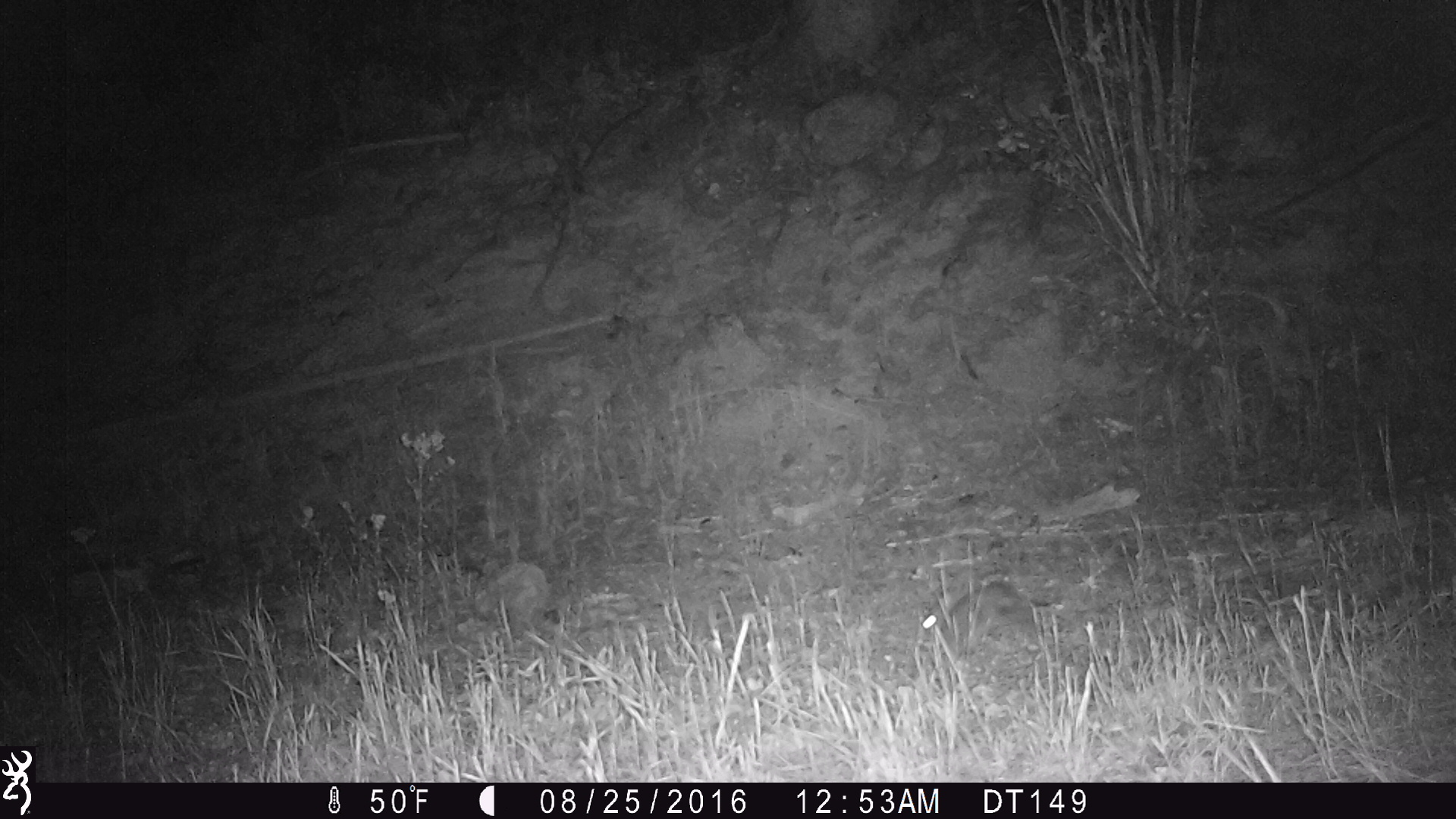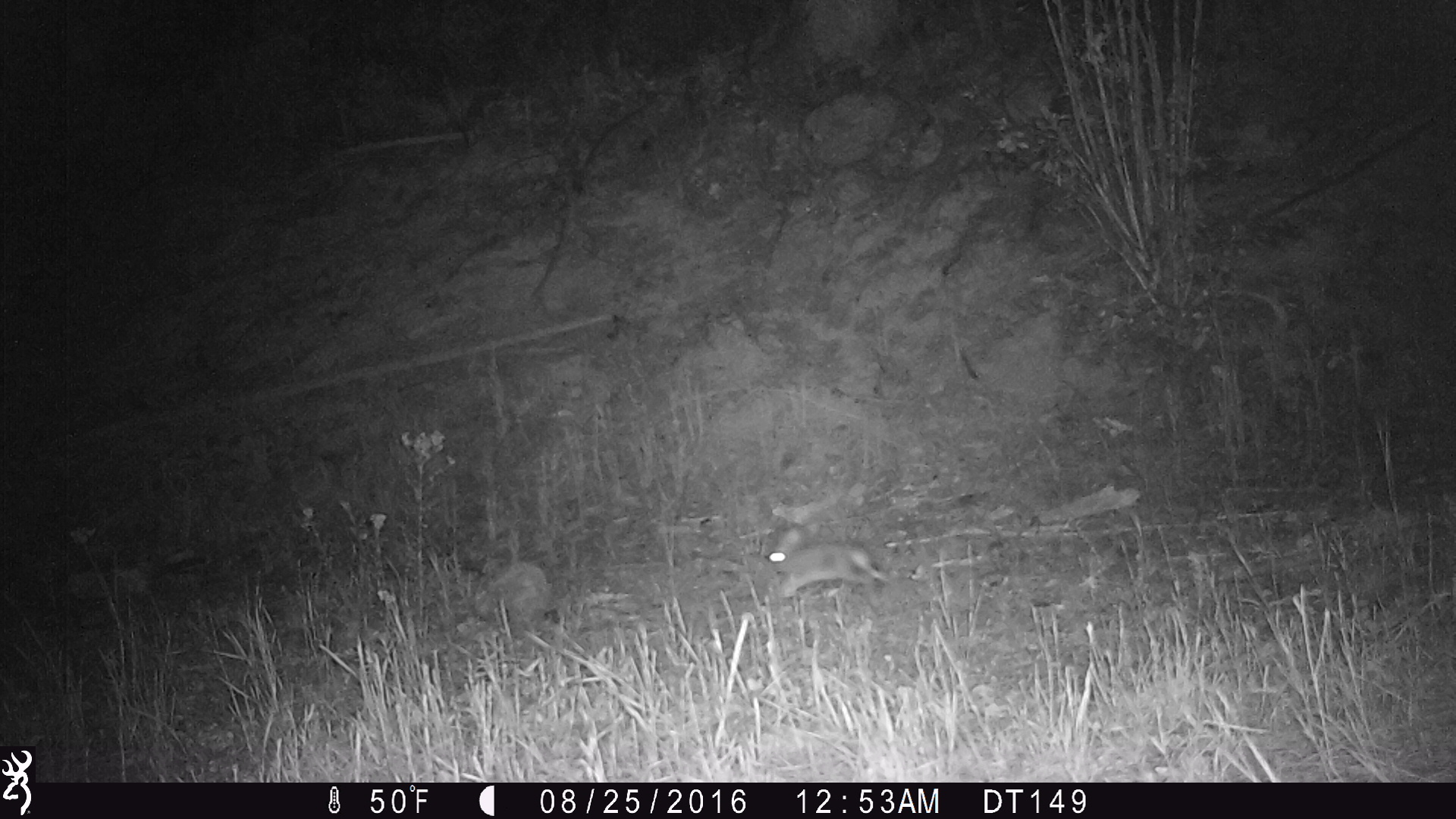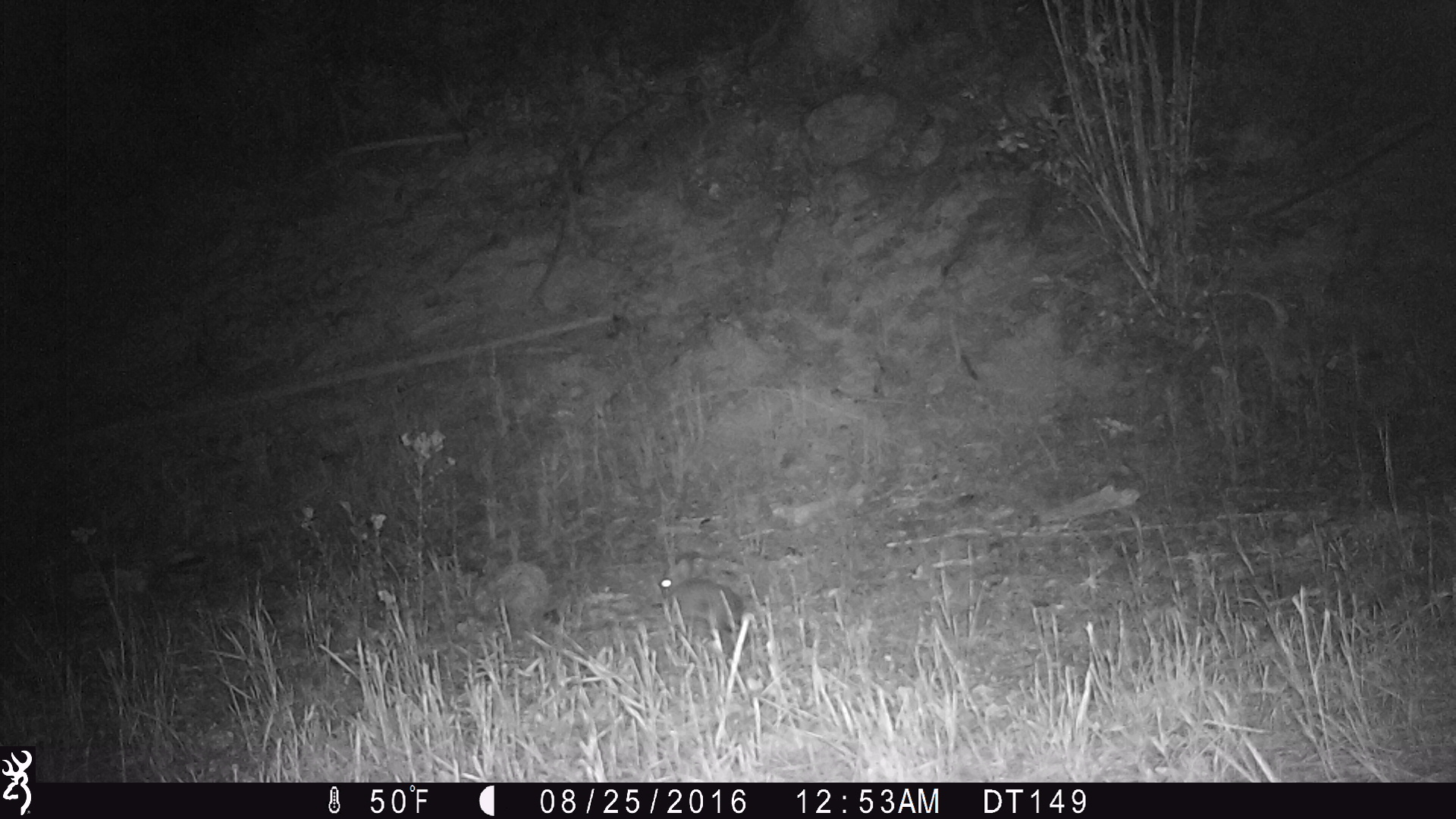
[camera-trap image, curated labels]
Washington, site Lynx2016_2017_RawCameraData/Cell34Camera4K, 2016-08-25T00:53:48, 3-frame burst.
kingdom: Animalia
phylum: Chordata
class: Mammalia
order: Lagomorpha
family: Leporidae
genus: Lepus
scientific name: Lepus americanus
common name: snowshoe hare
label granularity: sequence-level